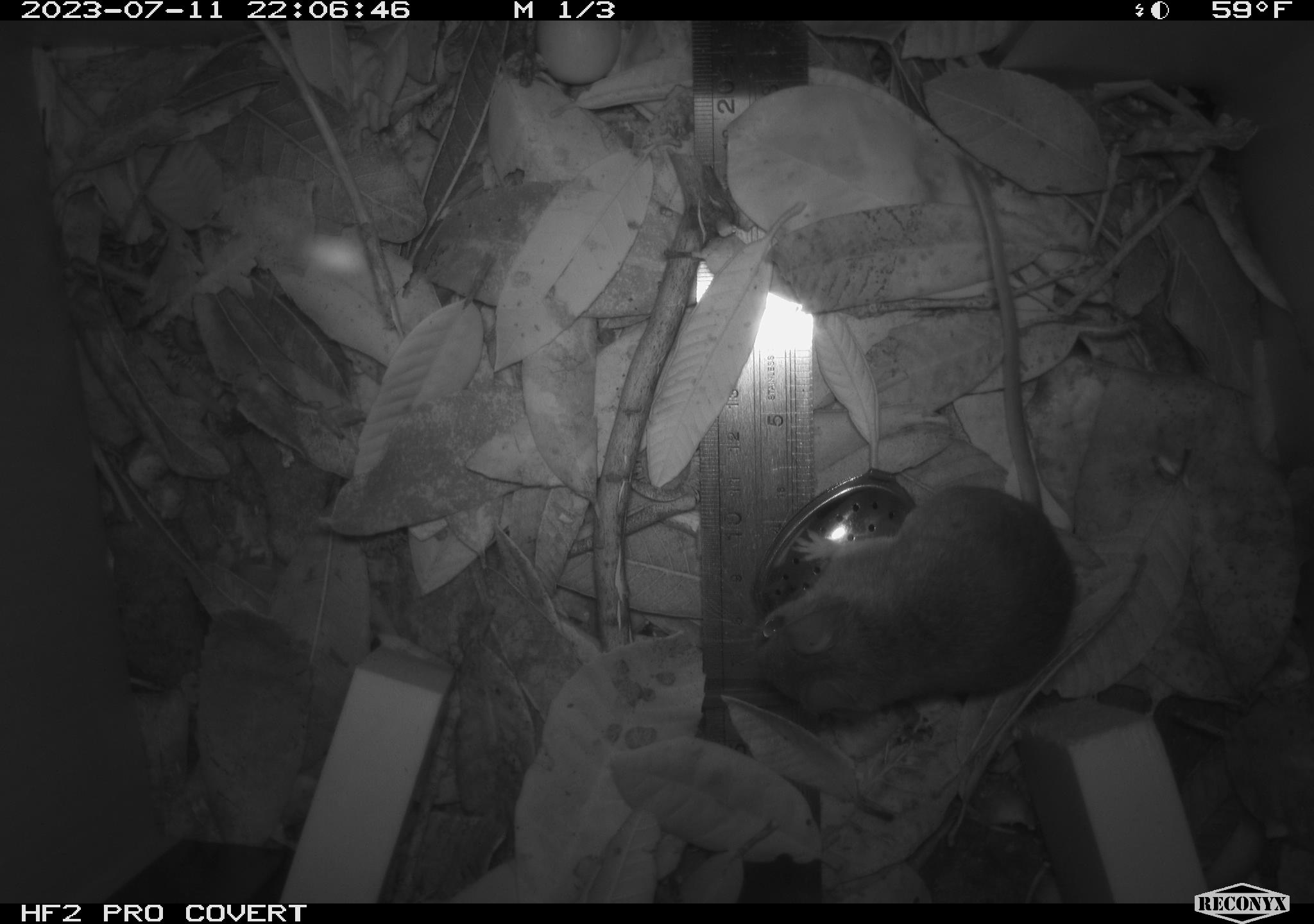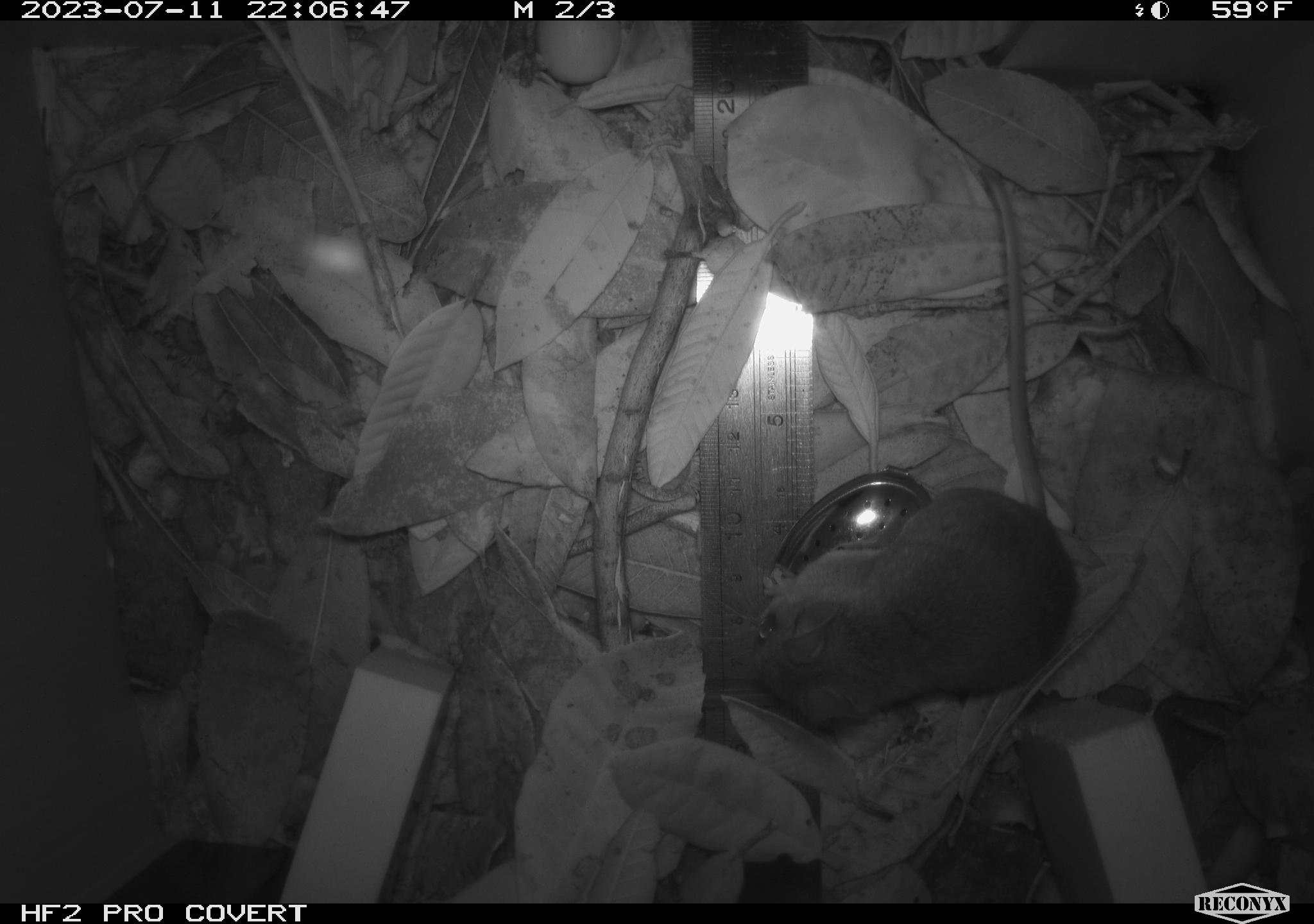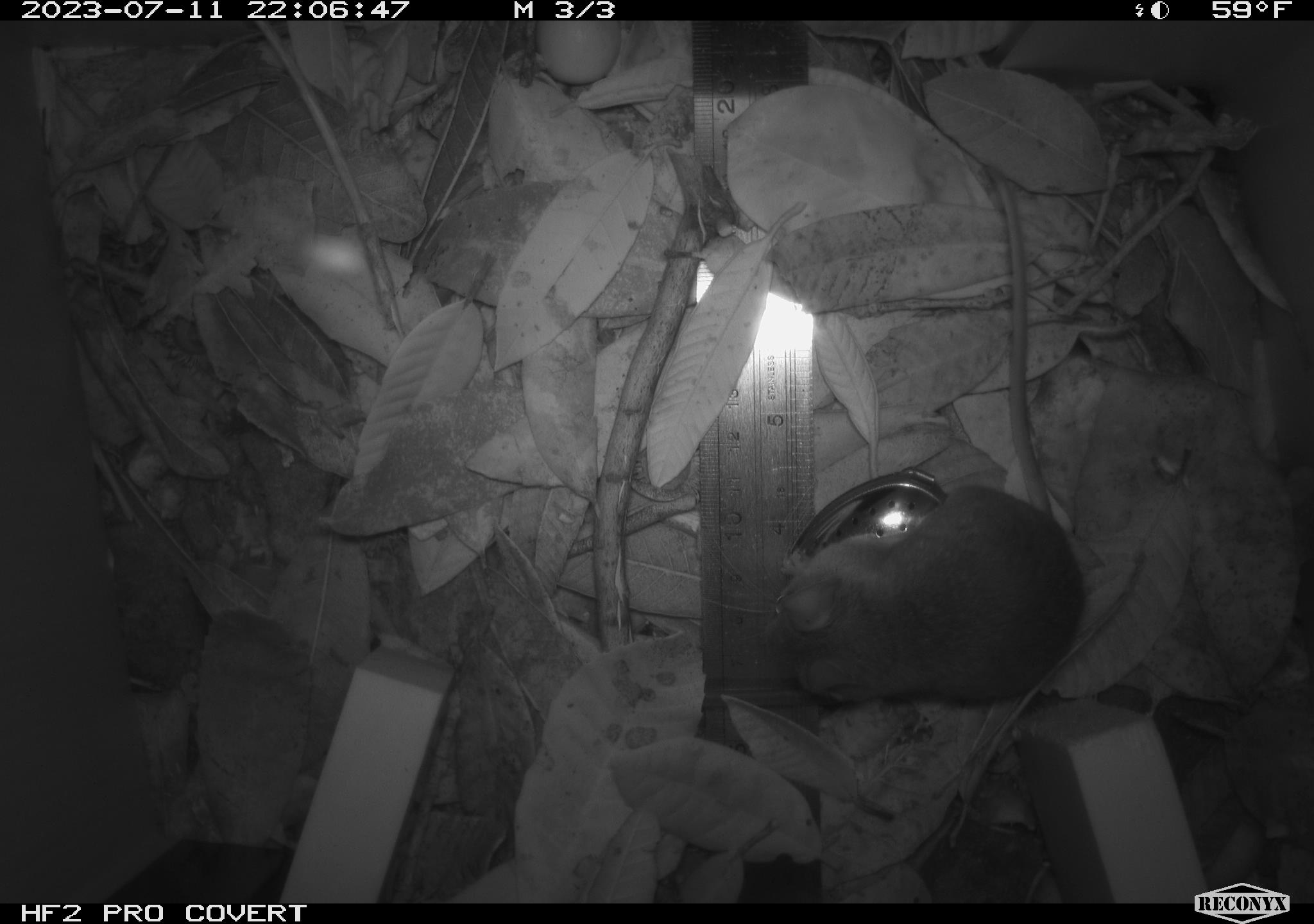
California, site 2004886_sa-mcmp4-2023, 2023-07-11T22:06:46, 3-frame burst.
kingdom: Animalia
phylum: Chordata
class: Mammalia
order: Rodentia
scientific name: Rodentia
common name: mouse species